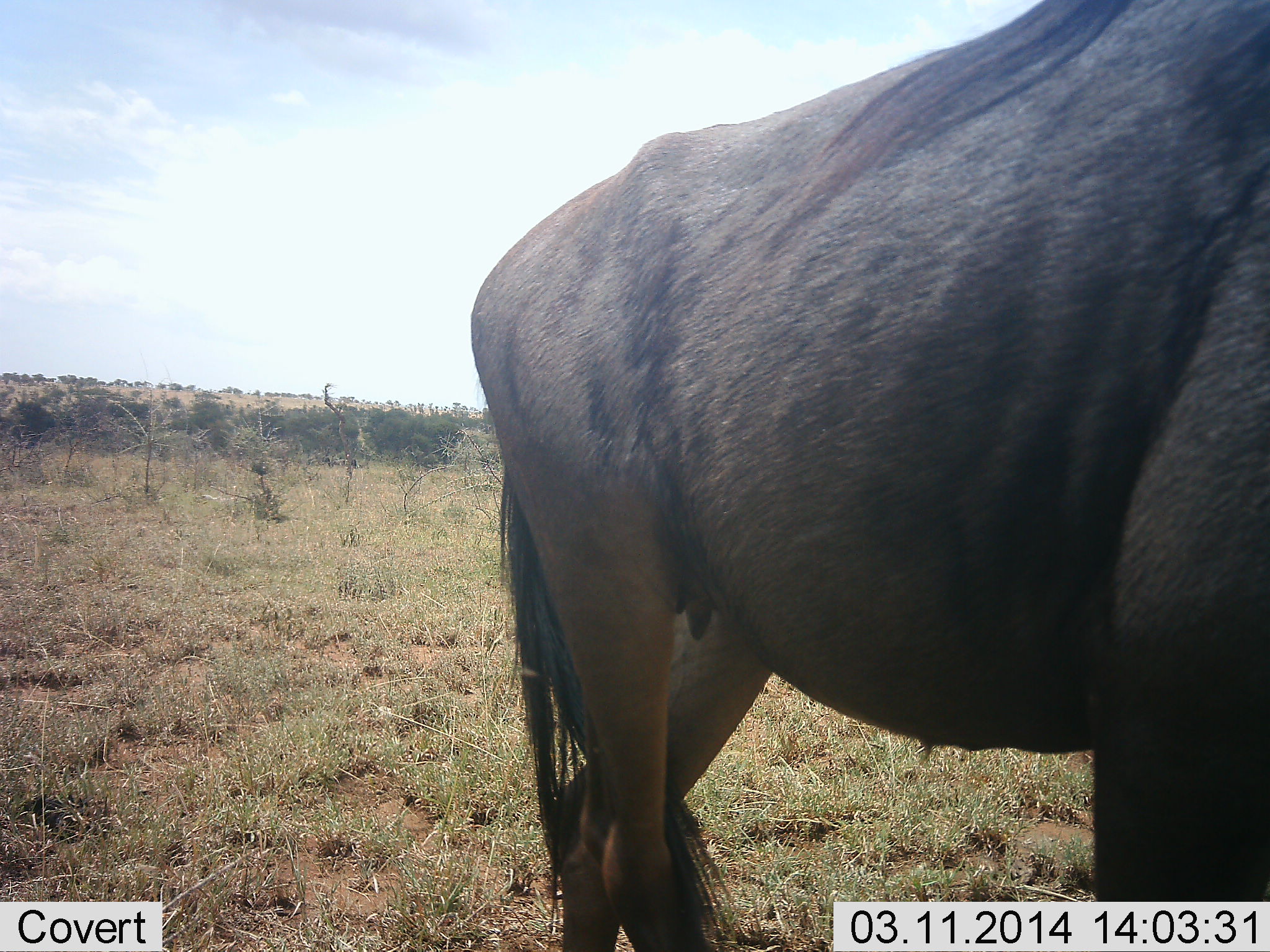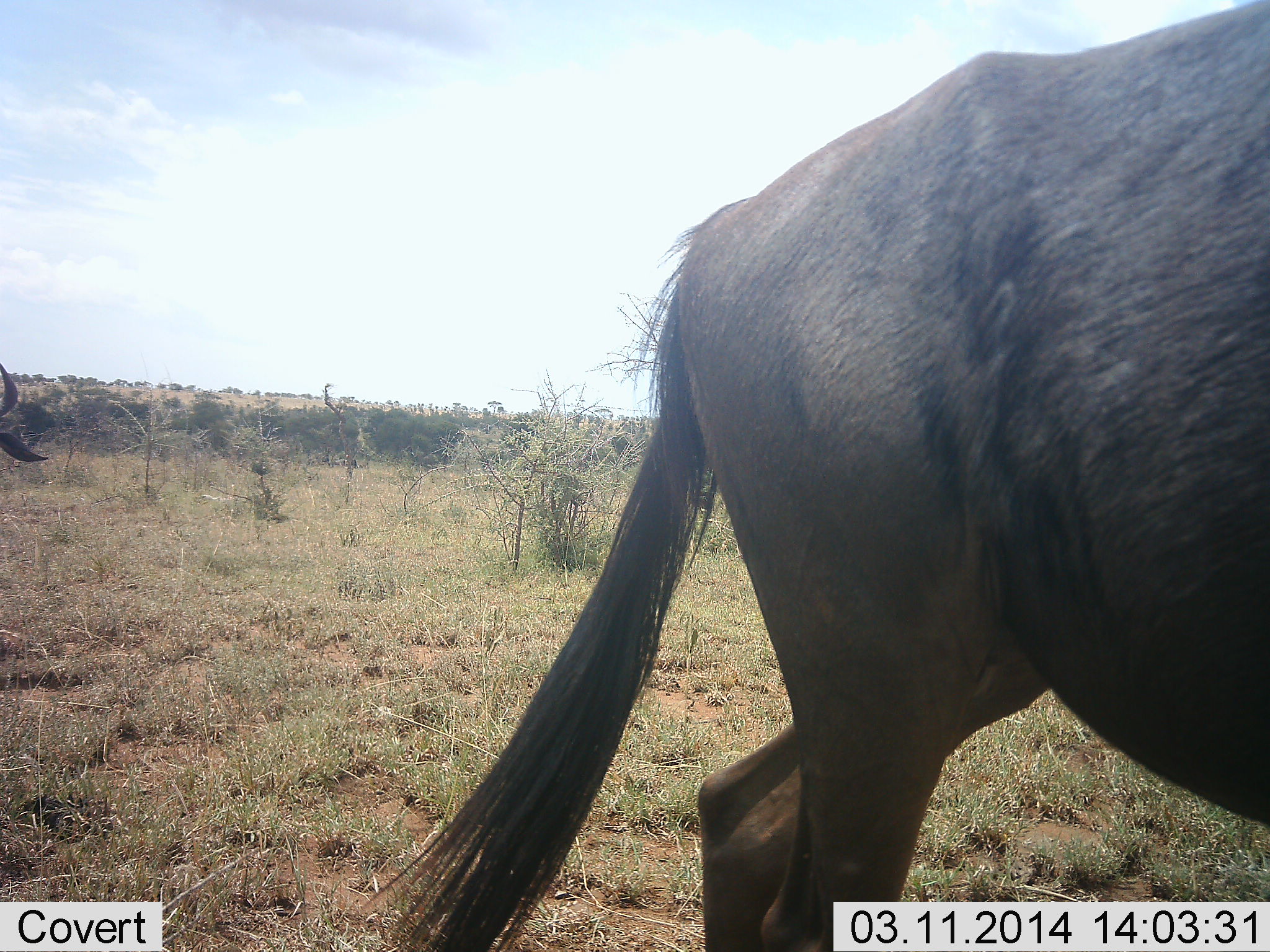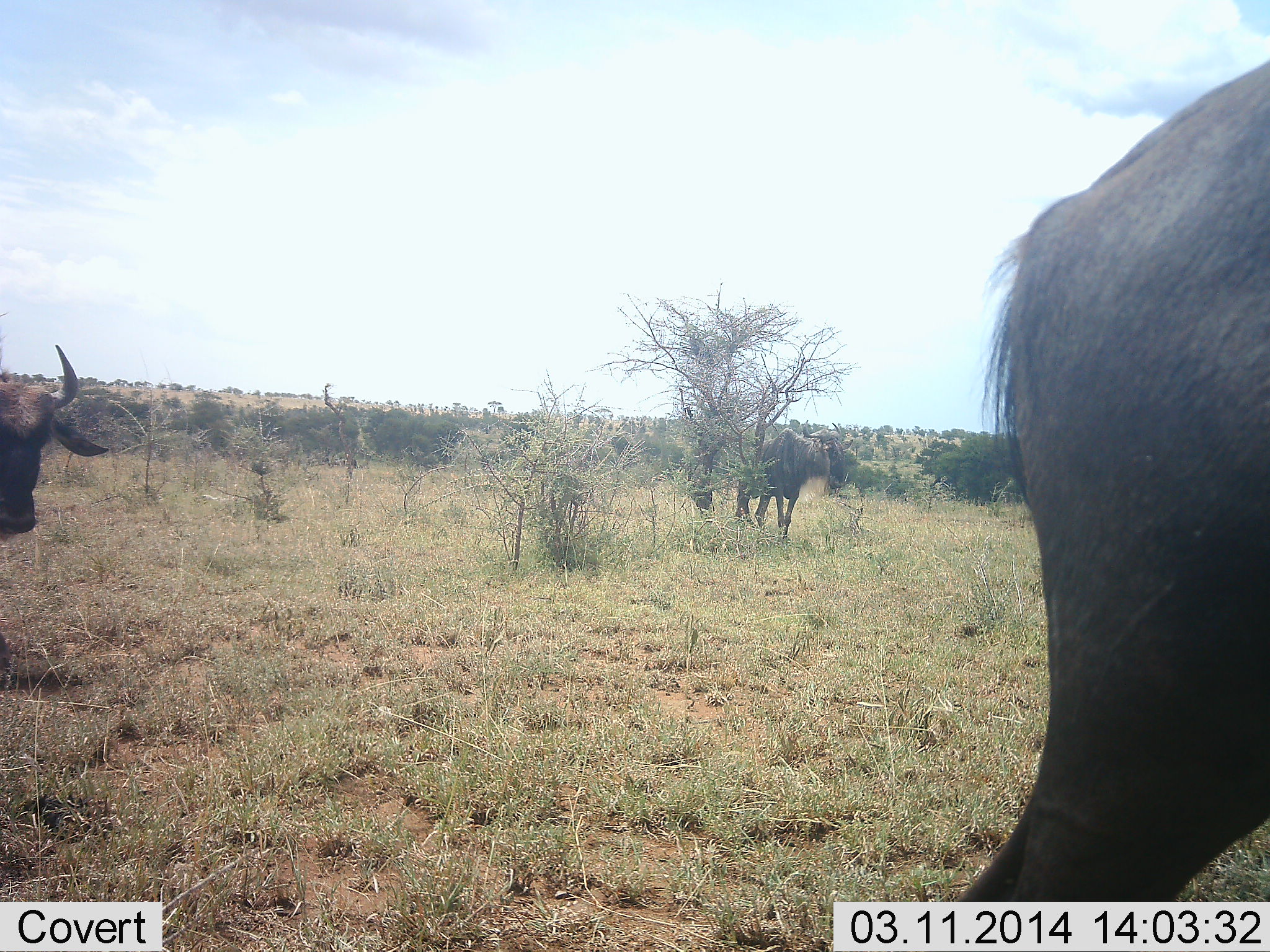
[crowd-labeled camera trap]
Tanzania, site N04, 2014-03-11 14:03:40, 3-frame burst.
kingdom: Animalia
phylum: Chordata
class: Mammalia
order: Artiodactyla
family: Bovidae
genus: Connochaetes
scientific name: Connochaetes taurinus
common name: blue wildebeest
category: wildebeest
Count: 3.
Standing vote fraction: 38%.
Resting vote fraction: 0%.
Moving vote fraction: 91%.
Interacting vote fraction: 0%.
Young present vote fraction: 0%.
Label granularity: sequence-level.